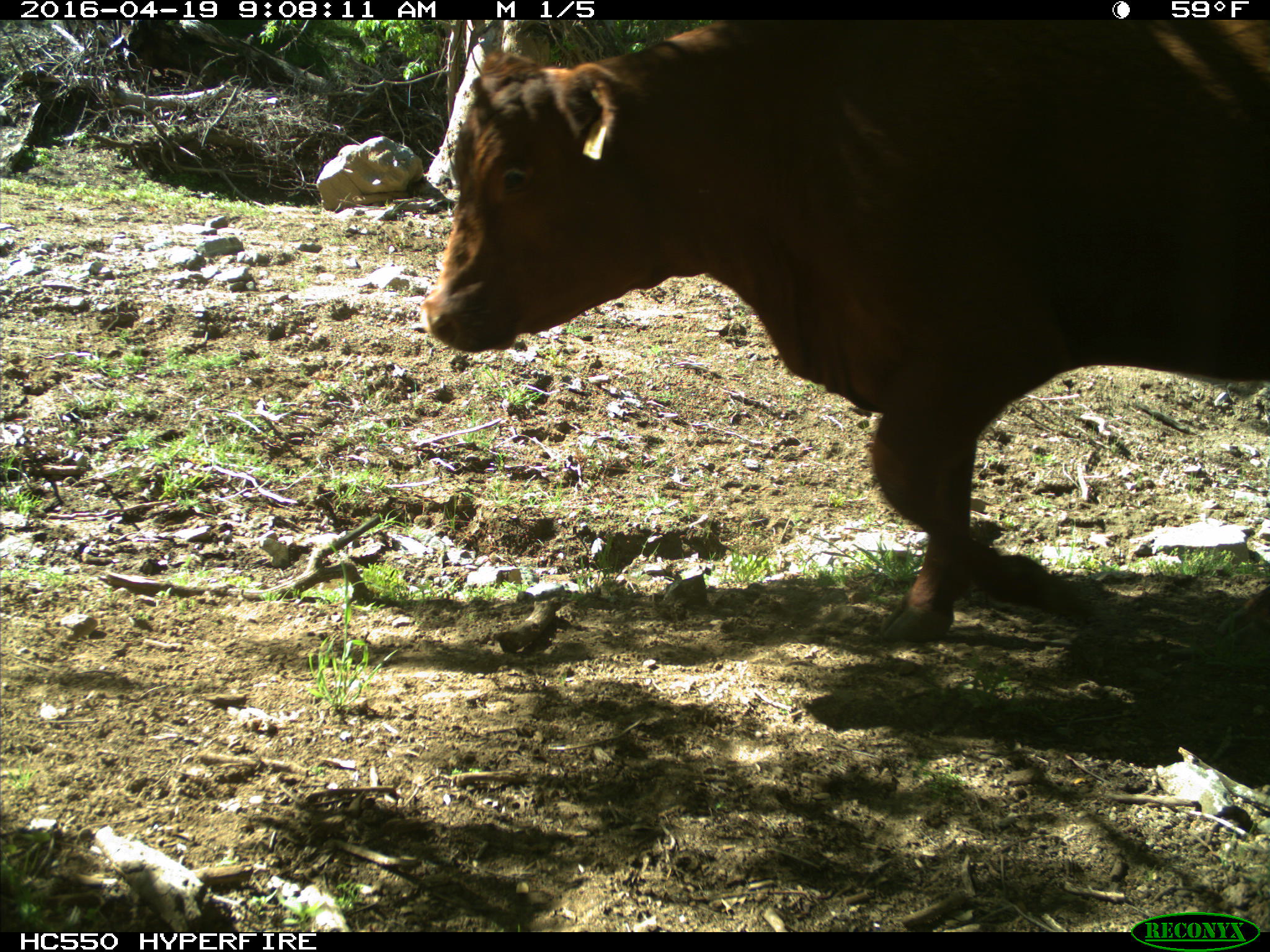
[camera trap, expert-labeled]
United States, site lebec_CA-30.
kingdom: Animalia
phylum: Chordata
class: Mammalia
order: Artiodactyla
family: Bovidae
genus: Bos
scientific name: Bos taurus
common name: domestic cow